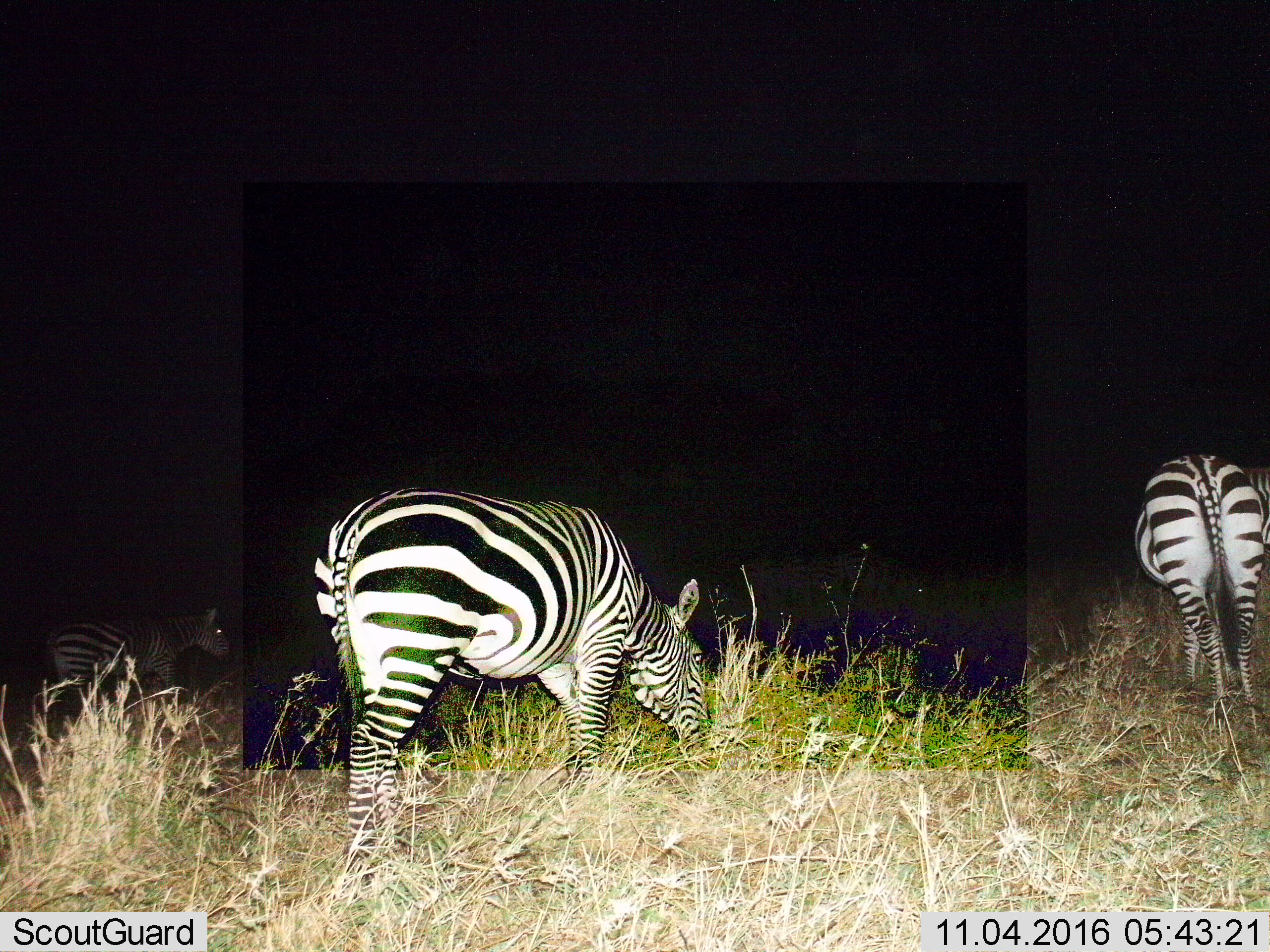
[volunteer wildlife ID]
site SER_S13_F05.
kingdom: Animalia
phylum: Chordata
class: Mammalia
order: Perissodactyla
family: Equidae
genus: Equus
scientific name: Equus quagga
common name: plains zebra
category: zebraplains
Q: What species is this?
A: Zebraplains (plains zebra) (Equus quagga).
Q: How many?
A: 3.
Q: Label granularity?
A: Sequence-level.